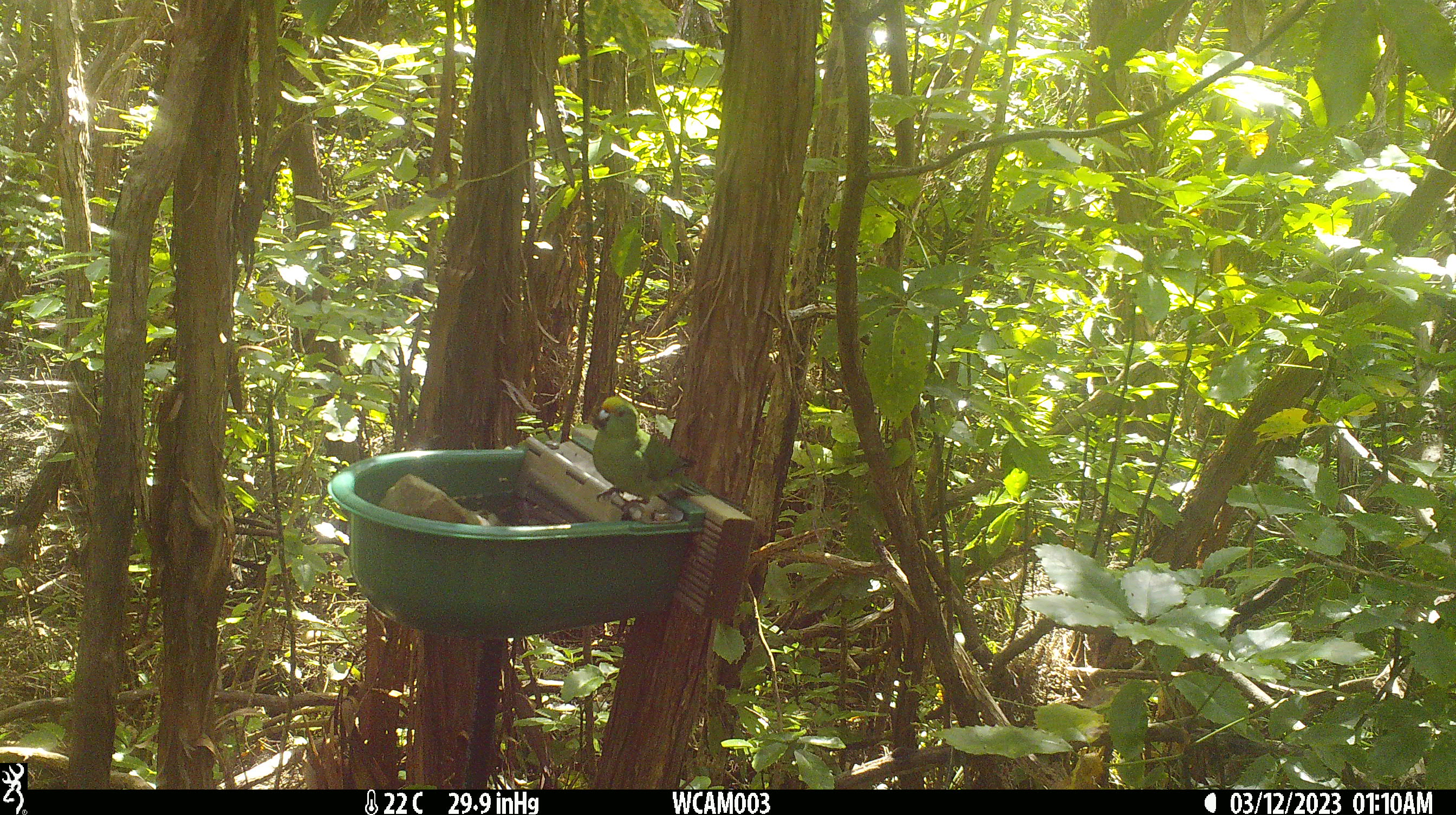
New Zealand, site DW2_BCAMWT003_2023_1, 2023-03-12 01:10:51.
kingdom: Animalia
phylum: Chordata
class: Aves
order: Psittaciformes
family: Psittaculidae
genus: Cyanoramphus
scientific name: Cyanoramphus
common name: parakeet